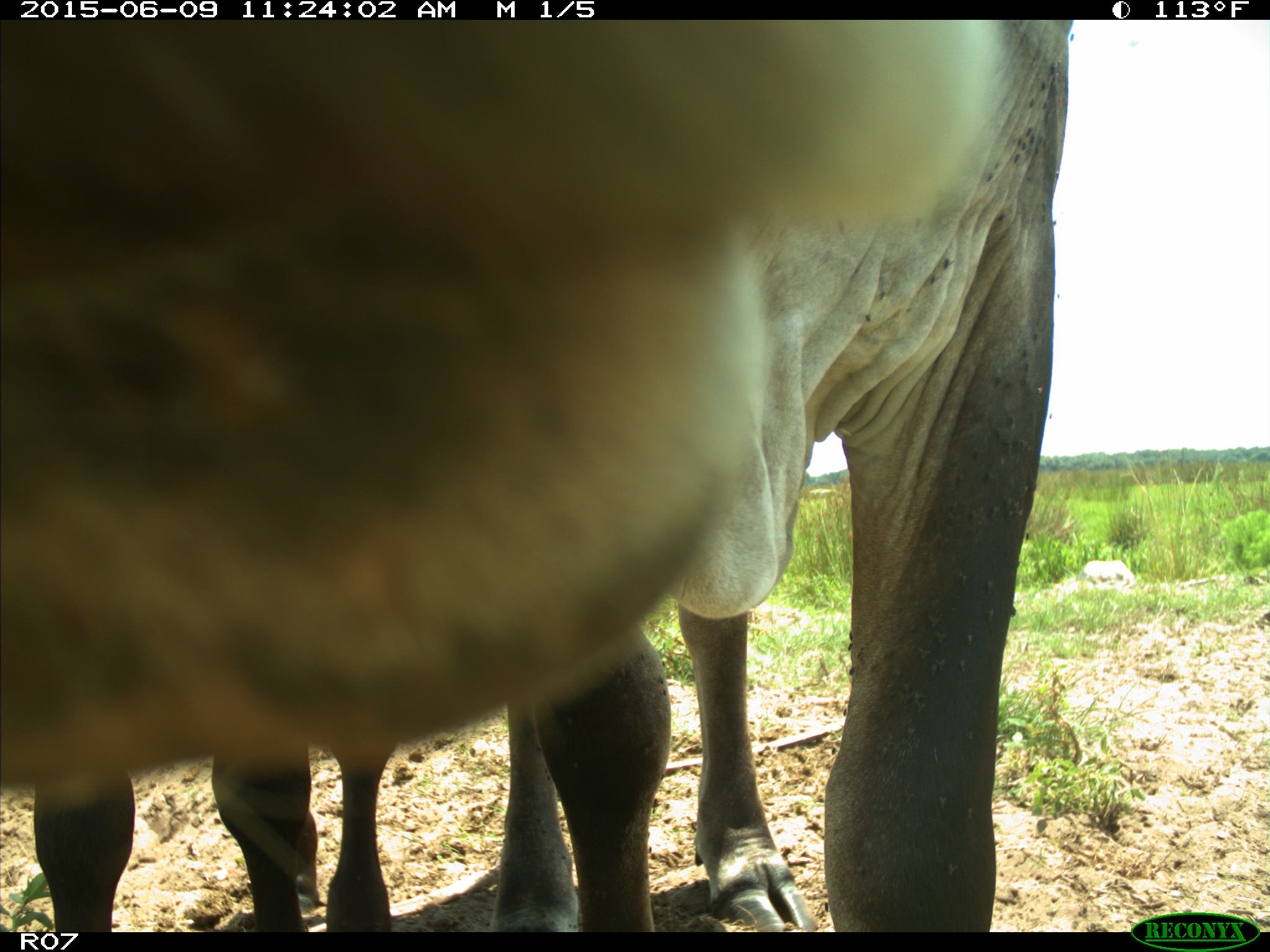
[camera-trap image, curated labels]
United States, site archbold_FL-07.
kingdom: Animalia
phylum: Chordata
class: Mammalia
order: Artiodactyla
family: Bovidae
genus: Bos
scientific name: Bos taurus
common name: domestic cow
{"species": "Bos taurus (domestic cow)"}